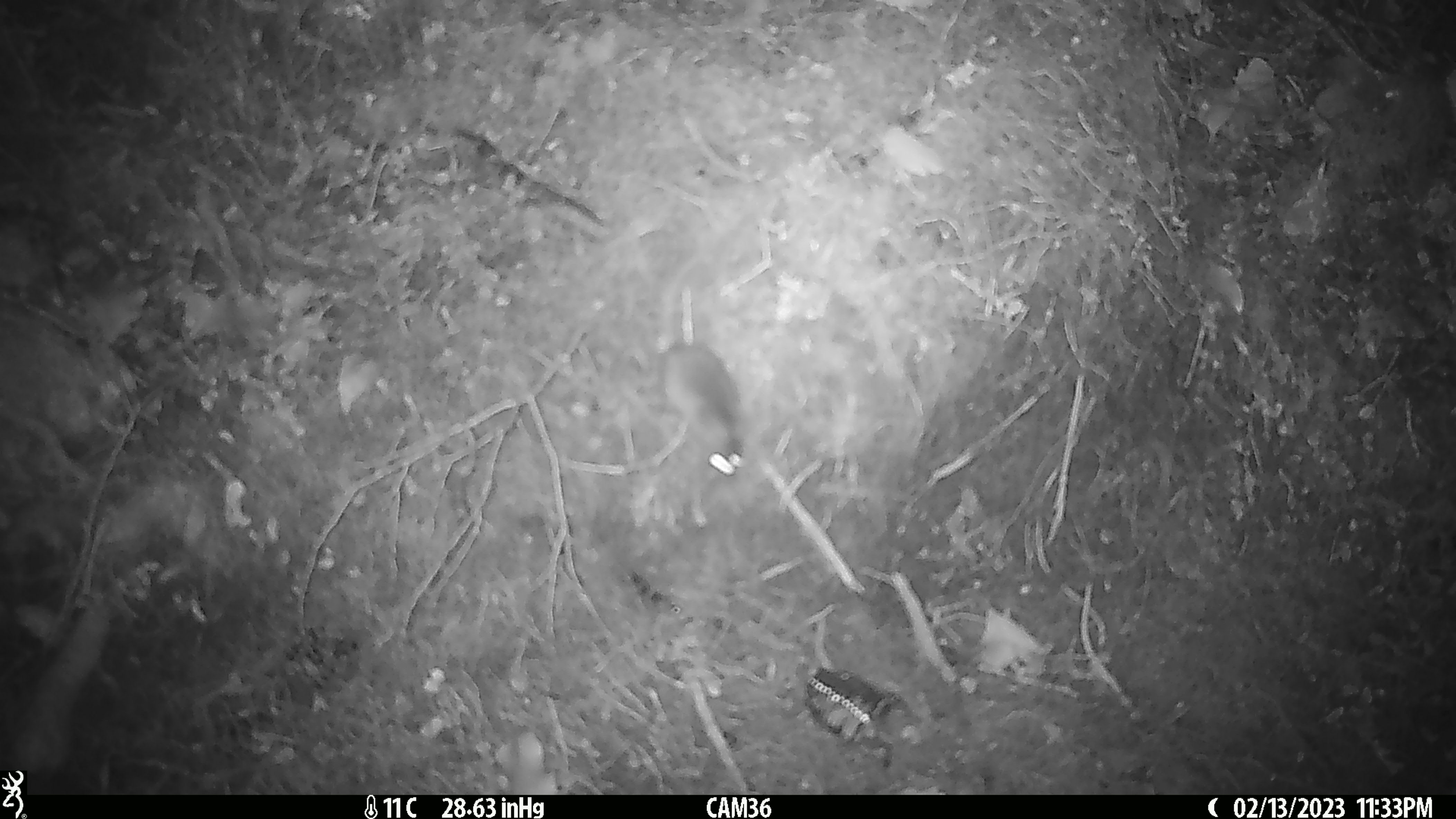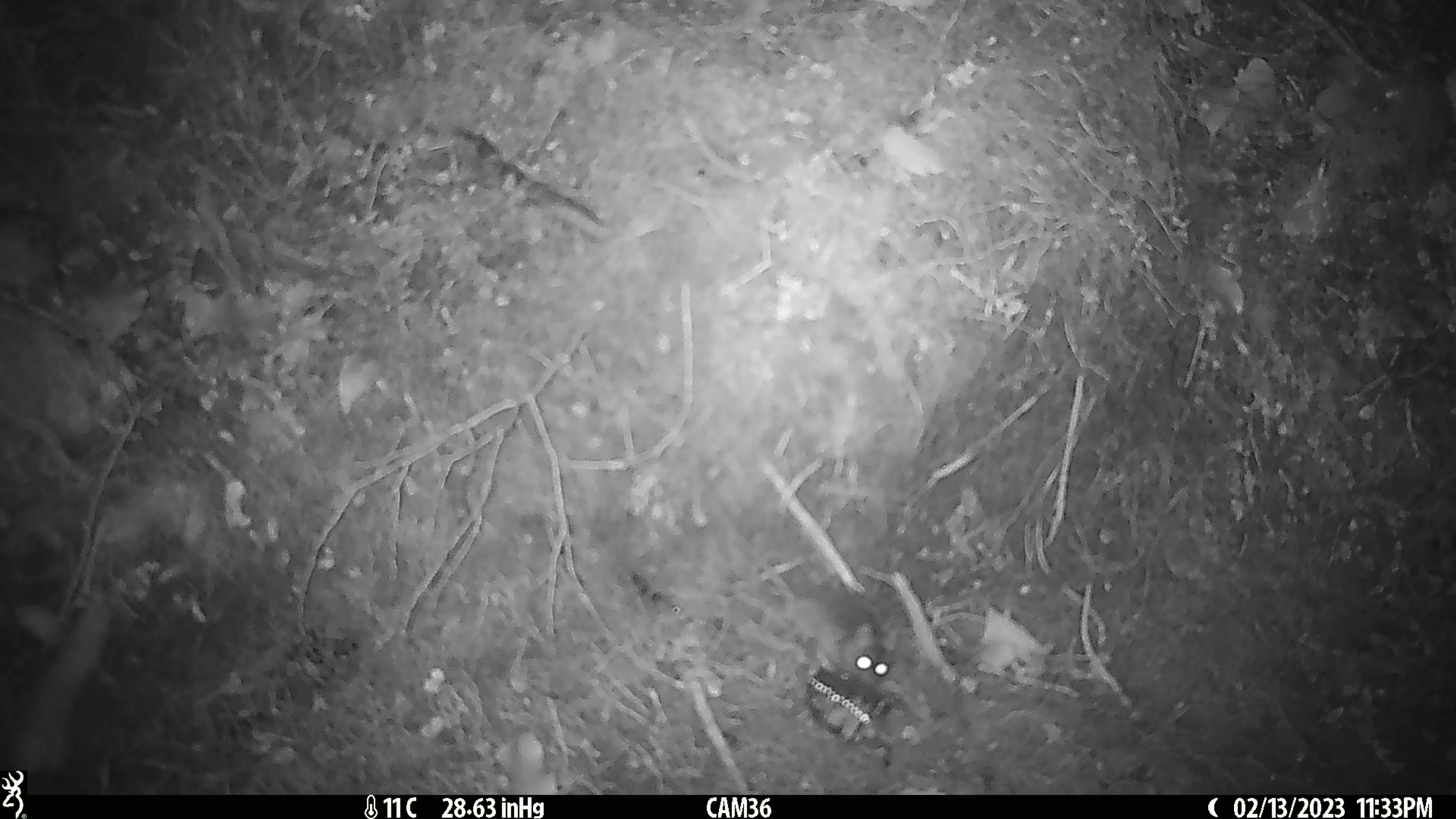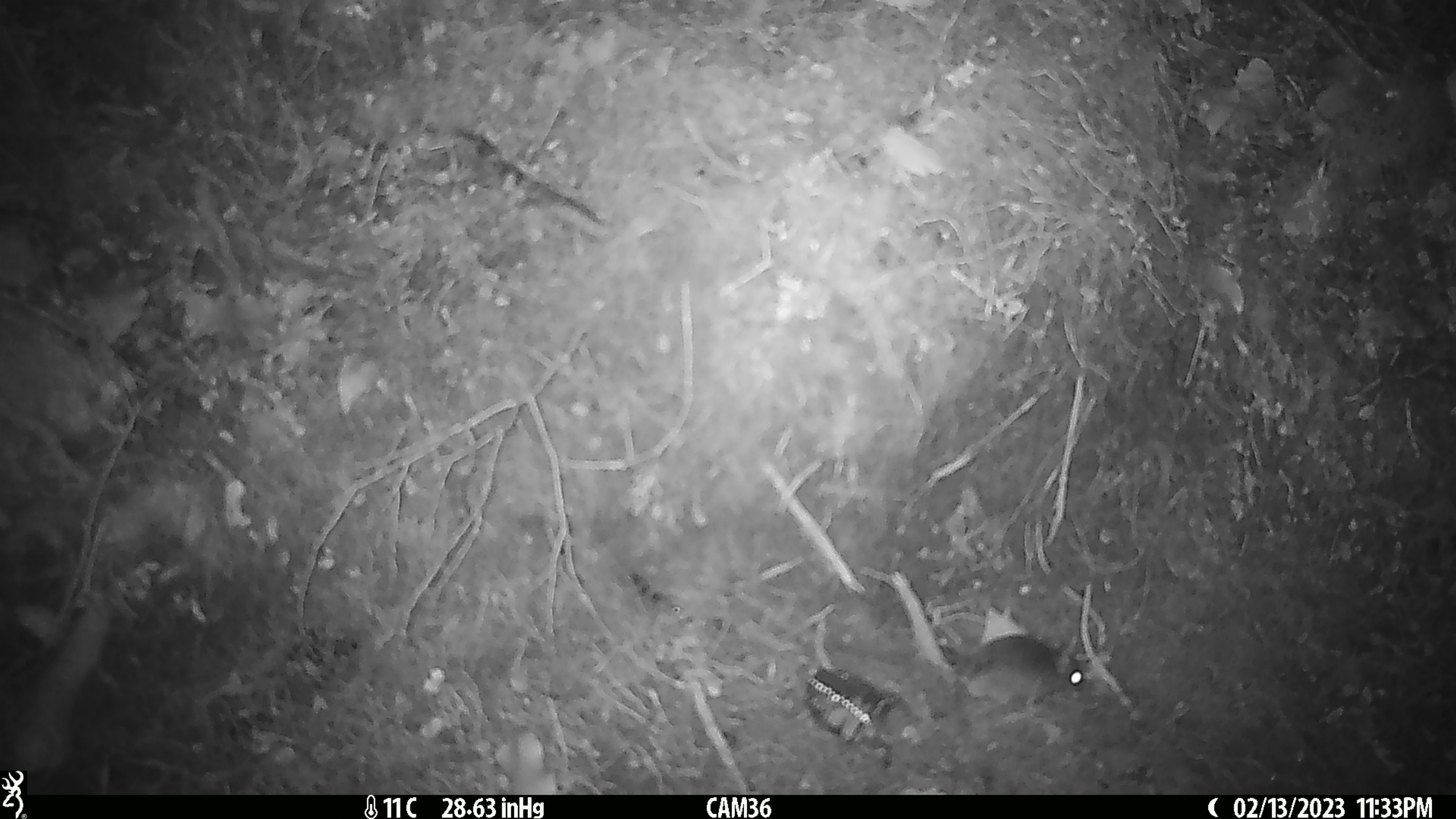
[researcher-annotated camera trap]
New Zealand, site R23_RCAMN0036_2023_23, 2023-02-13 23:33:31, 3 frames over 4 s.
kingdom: Animalia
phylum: Chordata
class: Mammalia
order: Rodentia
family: Muridae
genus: Mus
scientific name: Mus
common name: mouse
Mouse (Mus).